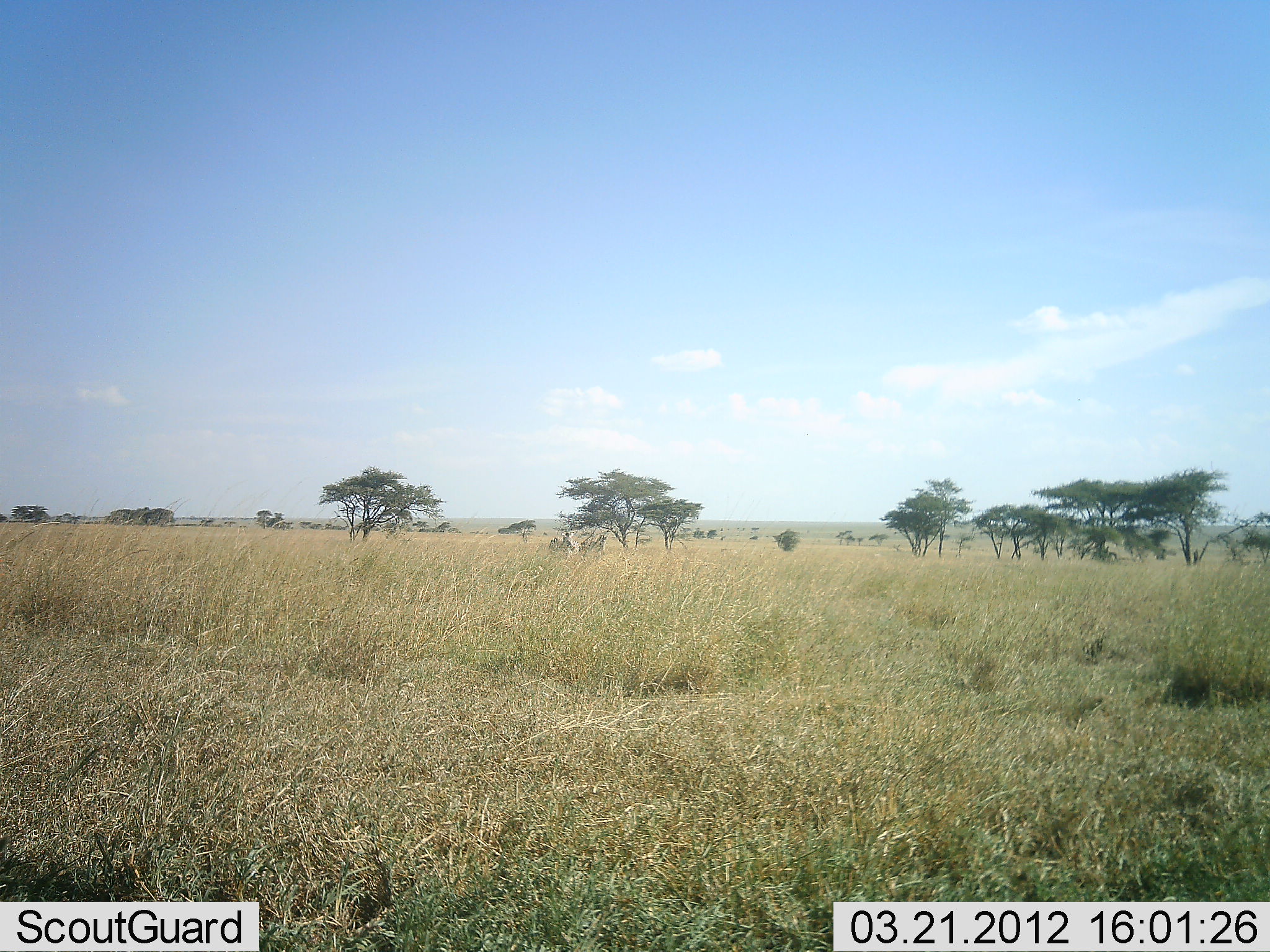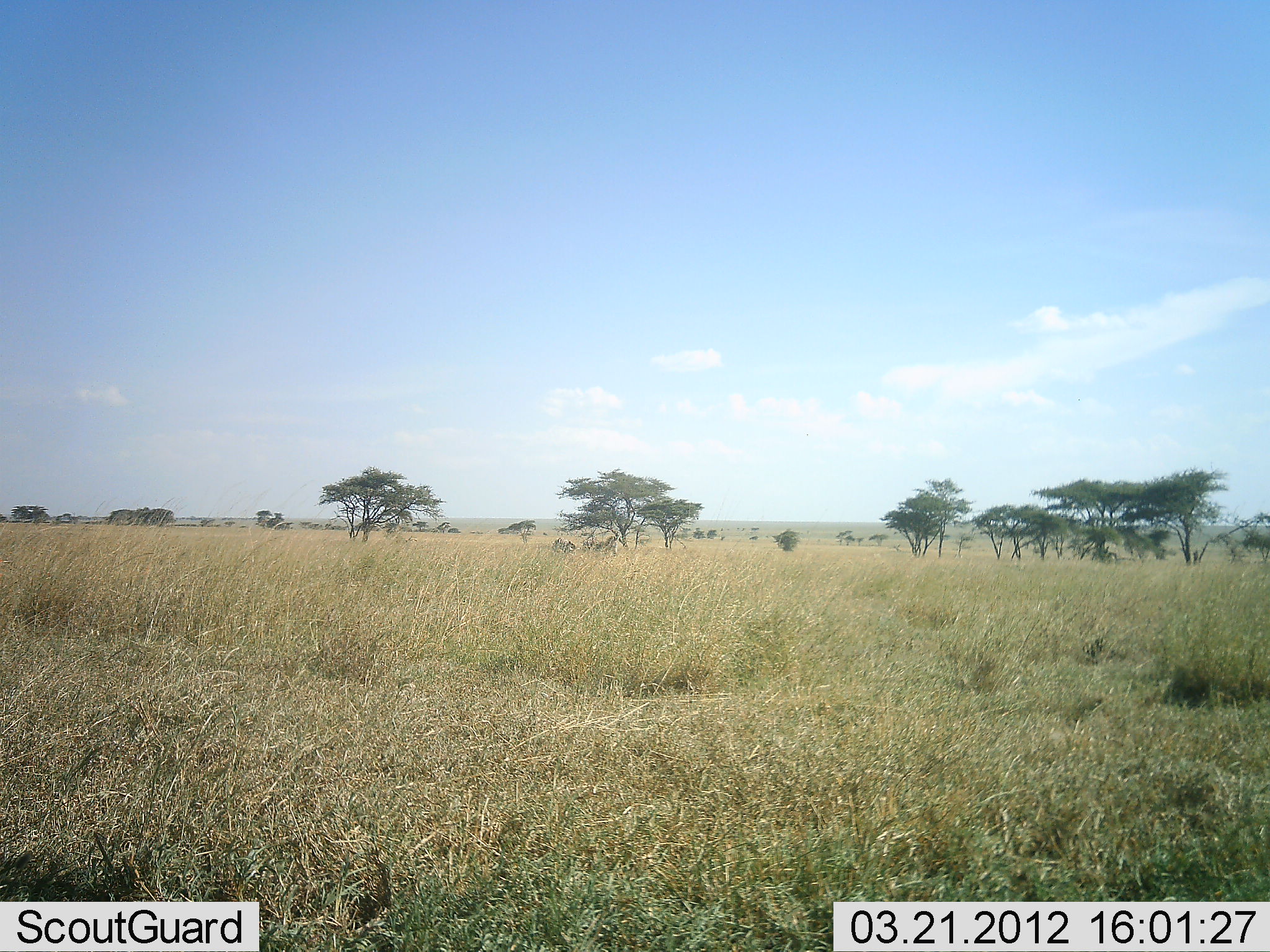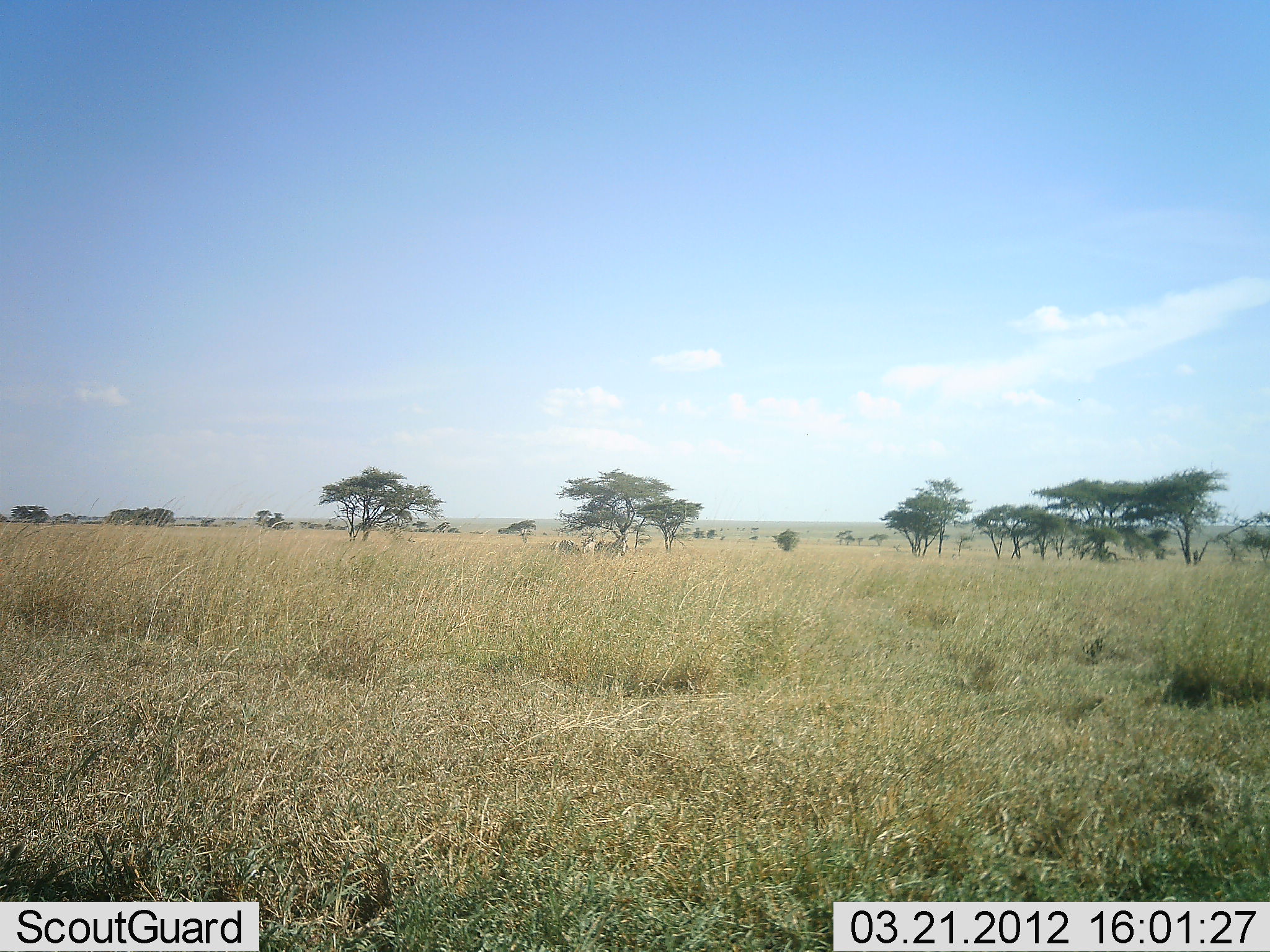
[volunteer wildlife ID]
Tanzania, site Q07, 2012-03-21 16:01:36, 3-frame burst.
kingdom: Animalia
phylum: Chordata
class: Mammalia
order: Perissodactyla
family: Equidae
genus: Equus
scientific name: Equus quagga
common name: plains zebra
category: zebra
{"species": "zebra (plains zebra) (Equus quagga)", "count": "2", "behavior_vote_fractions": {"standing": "6%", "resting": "0%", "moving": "94%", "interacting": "0%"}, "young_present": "0%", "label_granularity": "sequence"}